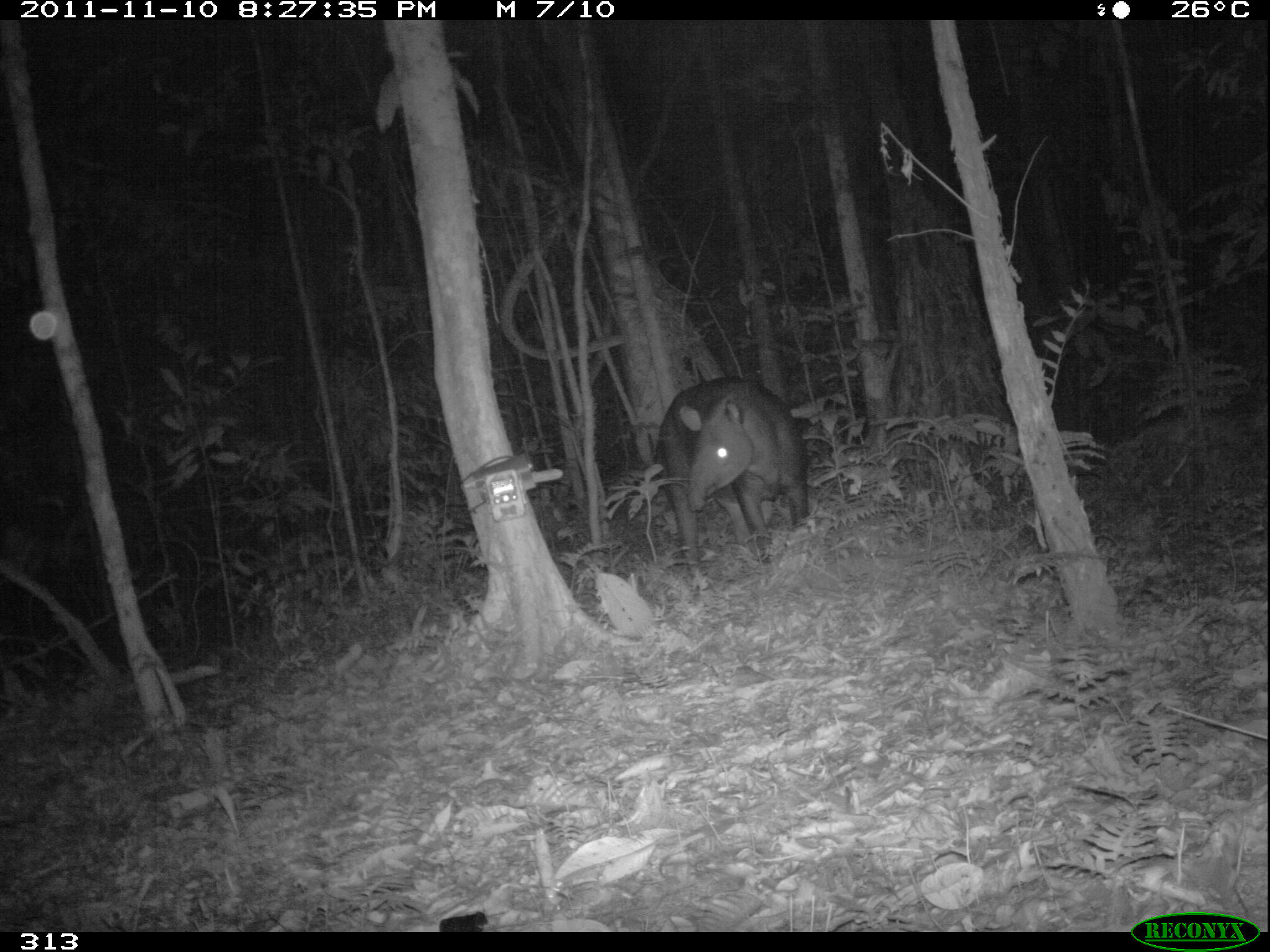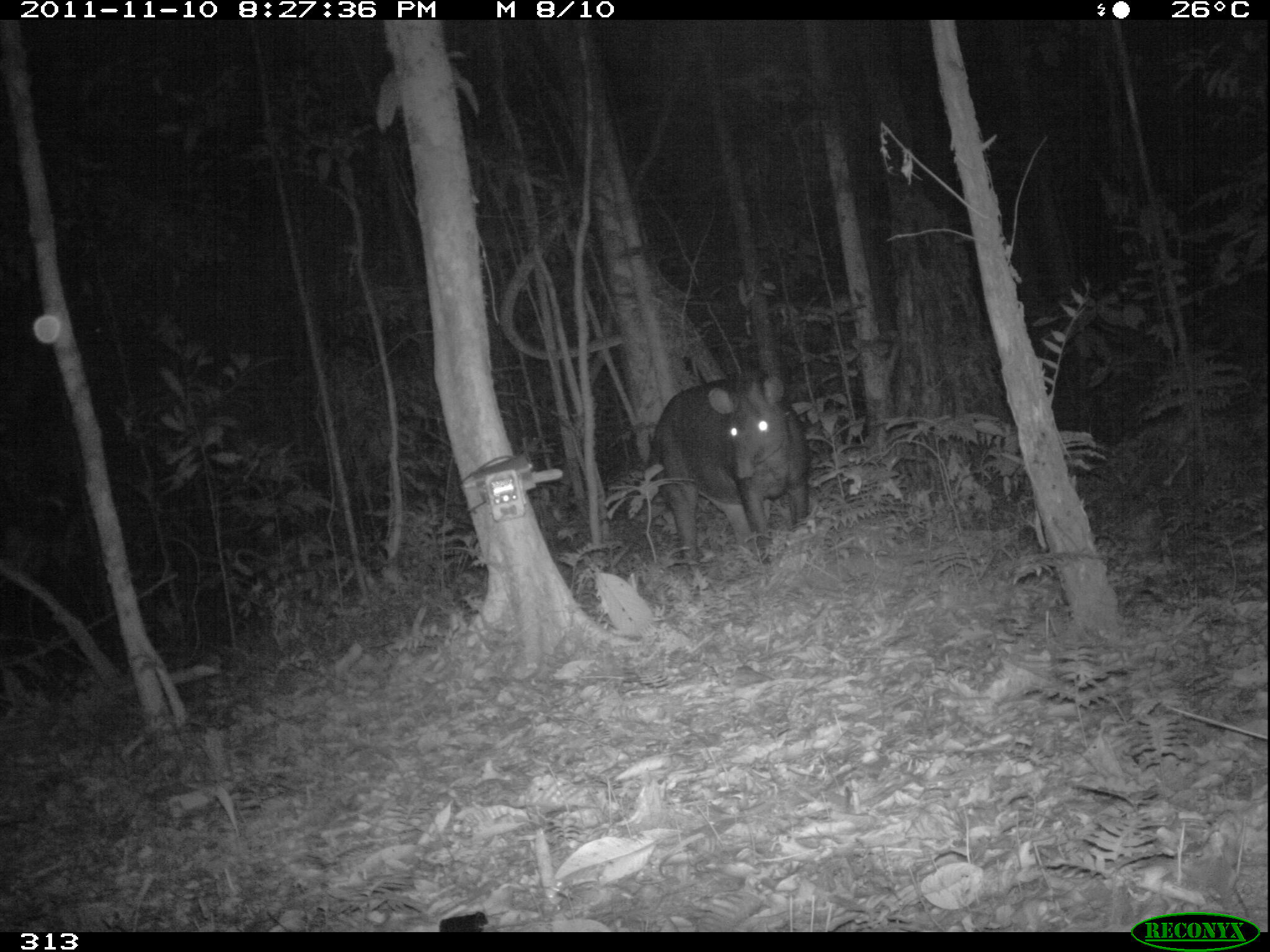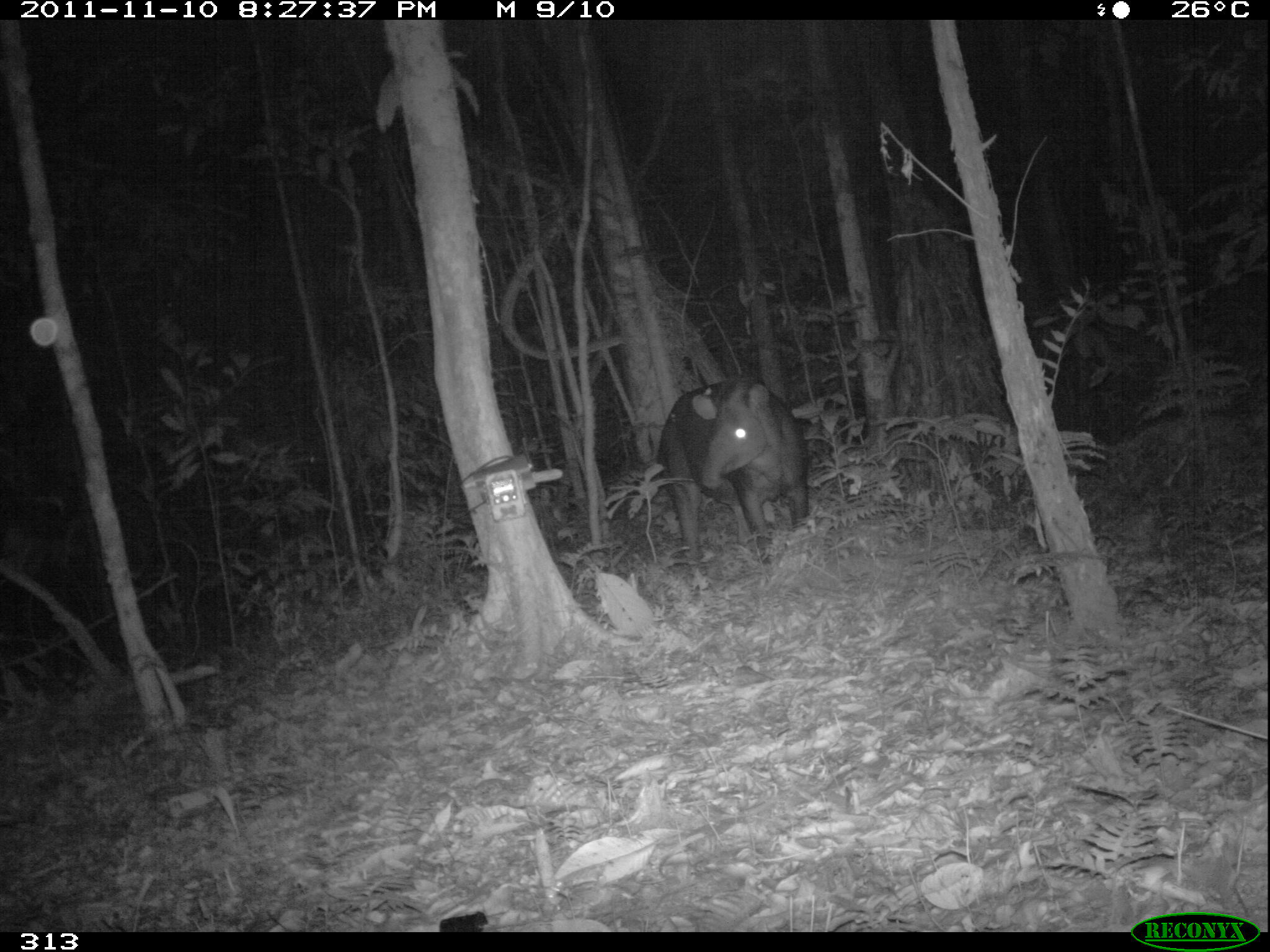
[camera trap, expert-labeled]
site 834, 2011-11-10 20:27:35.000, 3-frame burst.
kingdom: Animalia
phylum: Chordata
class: Mammalia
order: Perissodactyla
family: Tapiridae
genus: Tapirus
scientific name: Tapirus terrestris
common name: south american tapir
Tapirus terrestris (south american tapir).